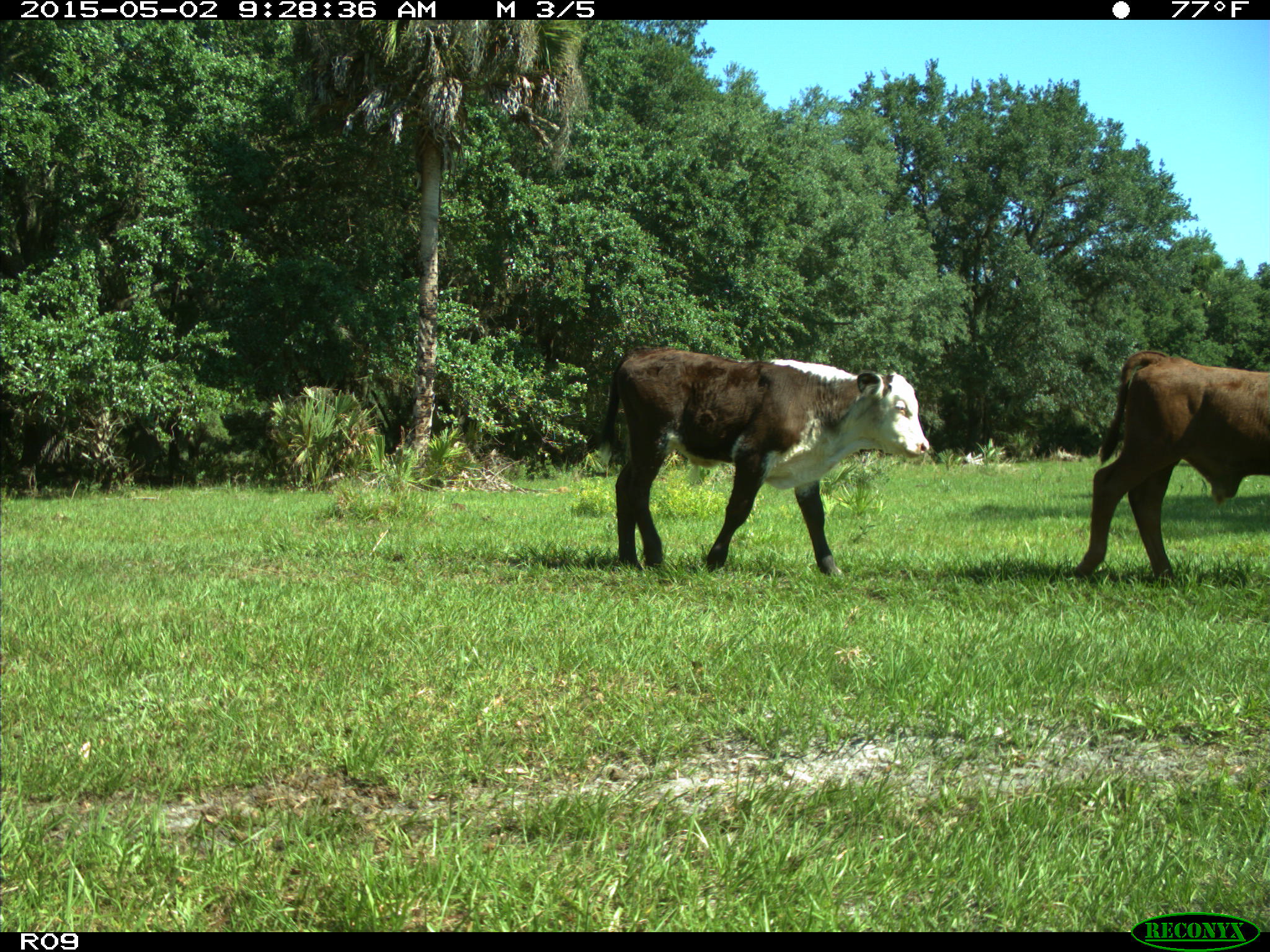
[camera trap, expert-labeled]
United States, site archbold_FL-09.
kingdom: Animalia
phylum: Chordata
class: Mammalia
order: Artiodactyla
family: Bovidae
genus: Bos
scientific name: Bos taurus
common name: domestic cow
Bos taurus (domestic cow).